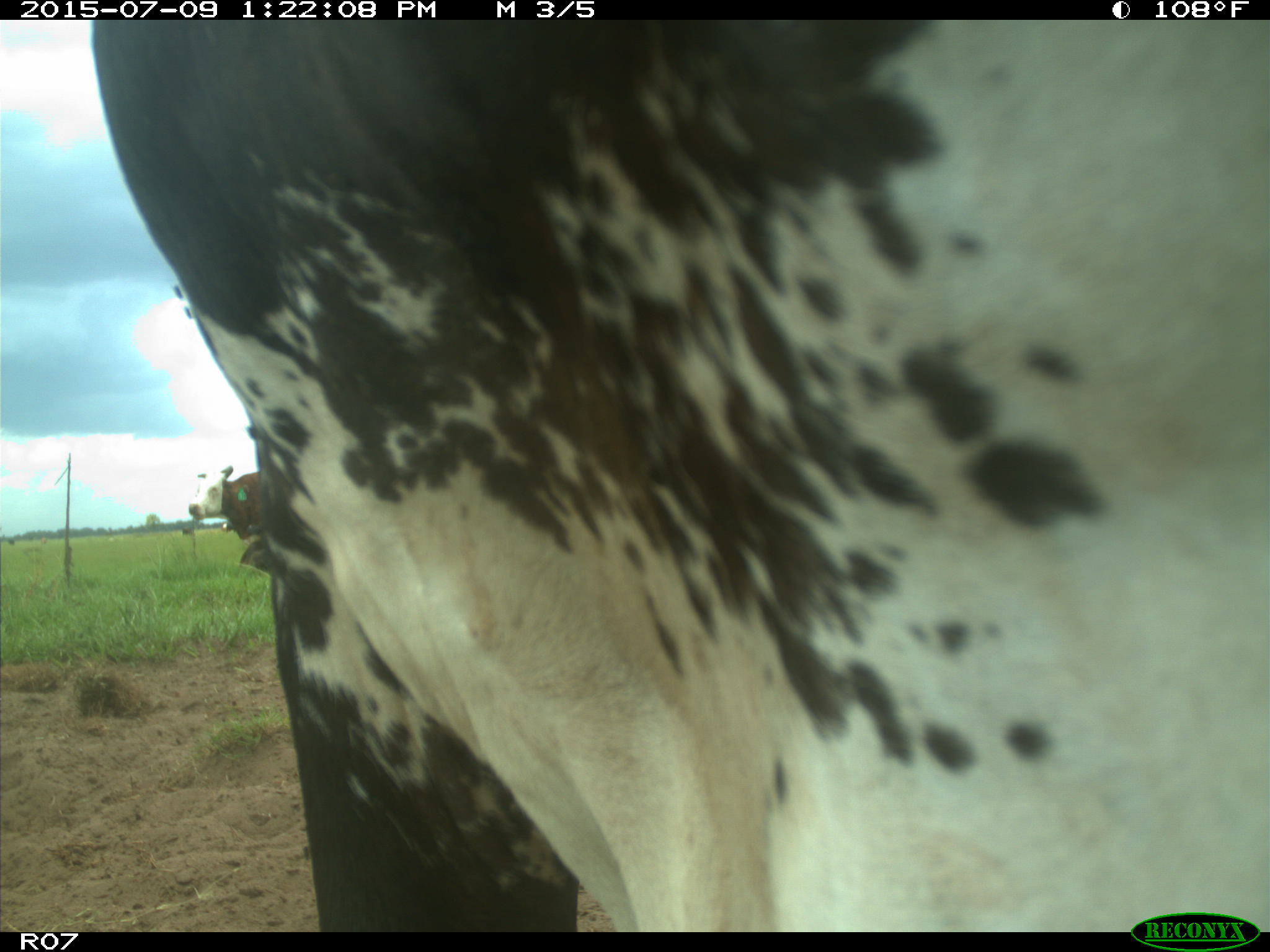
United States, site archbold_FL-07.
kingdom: Animalia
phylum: Chordata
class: Mammalia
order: Artiodactyla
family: Bovidae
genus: Bos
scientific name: Bos taurus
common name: domestic cow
Bos taurus (domestic cow).